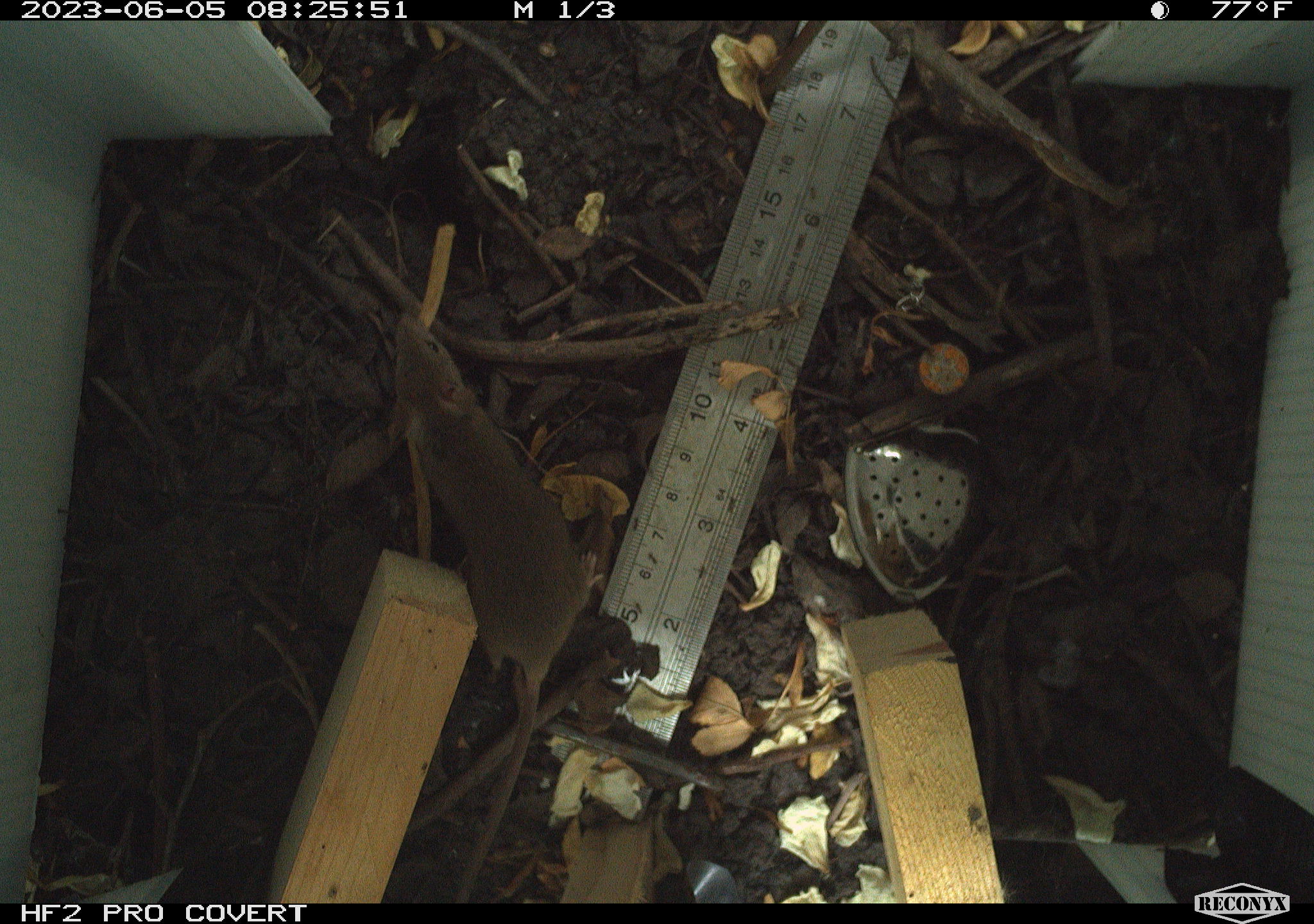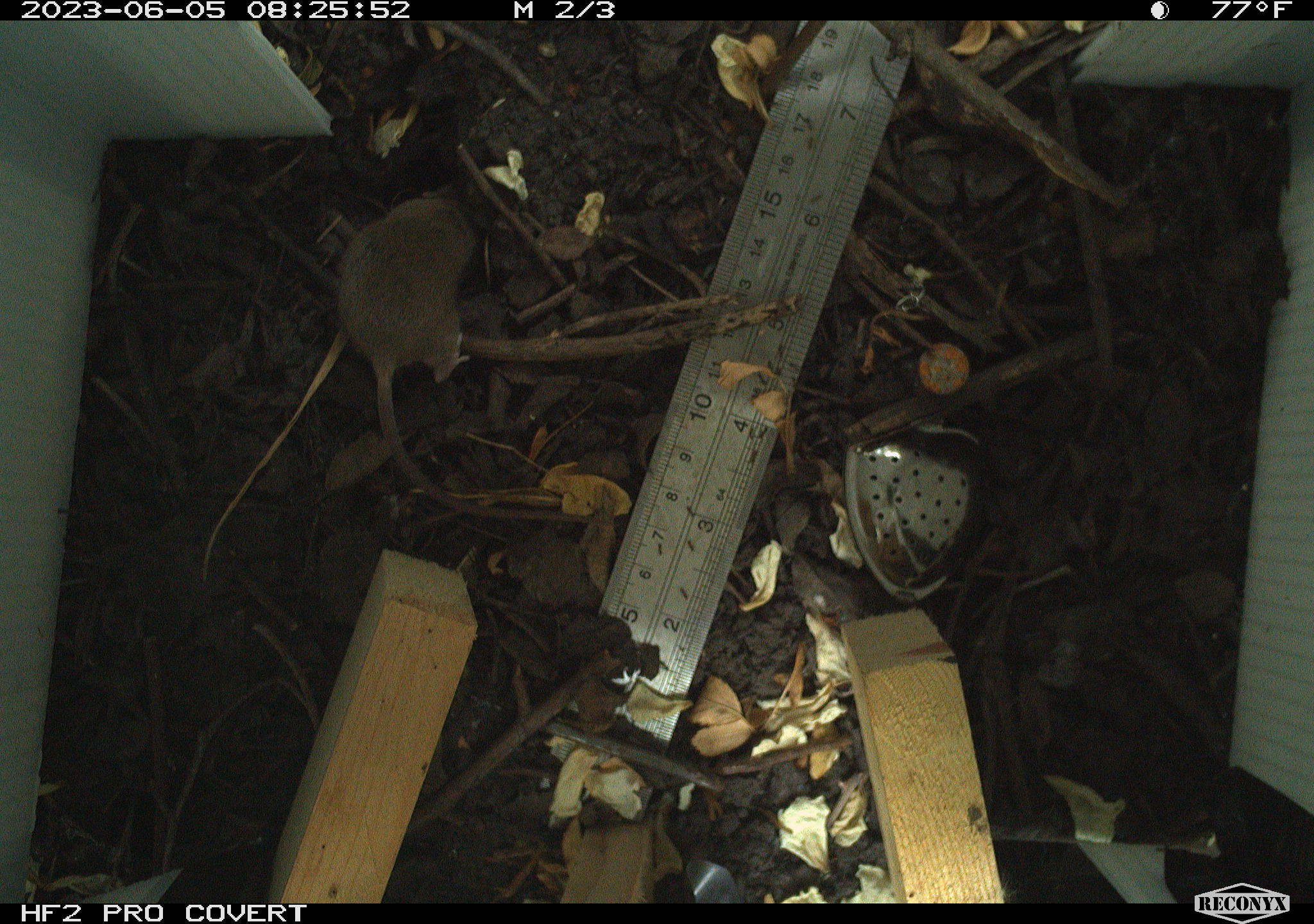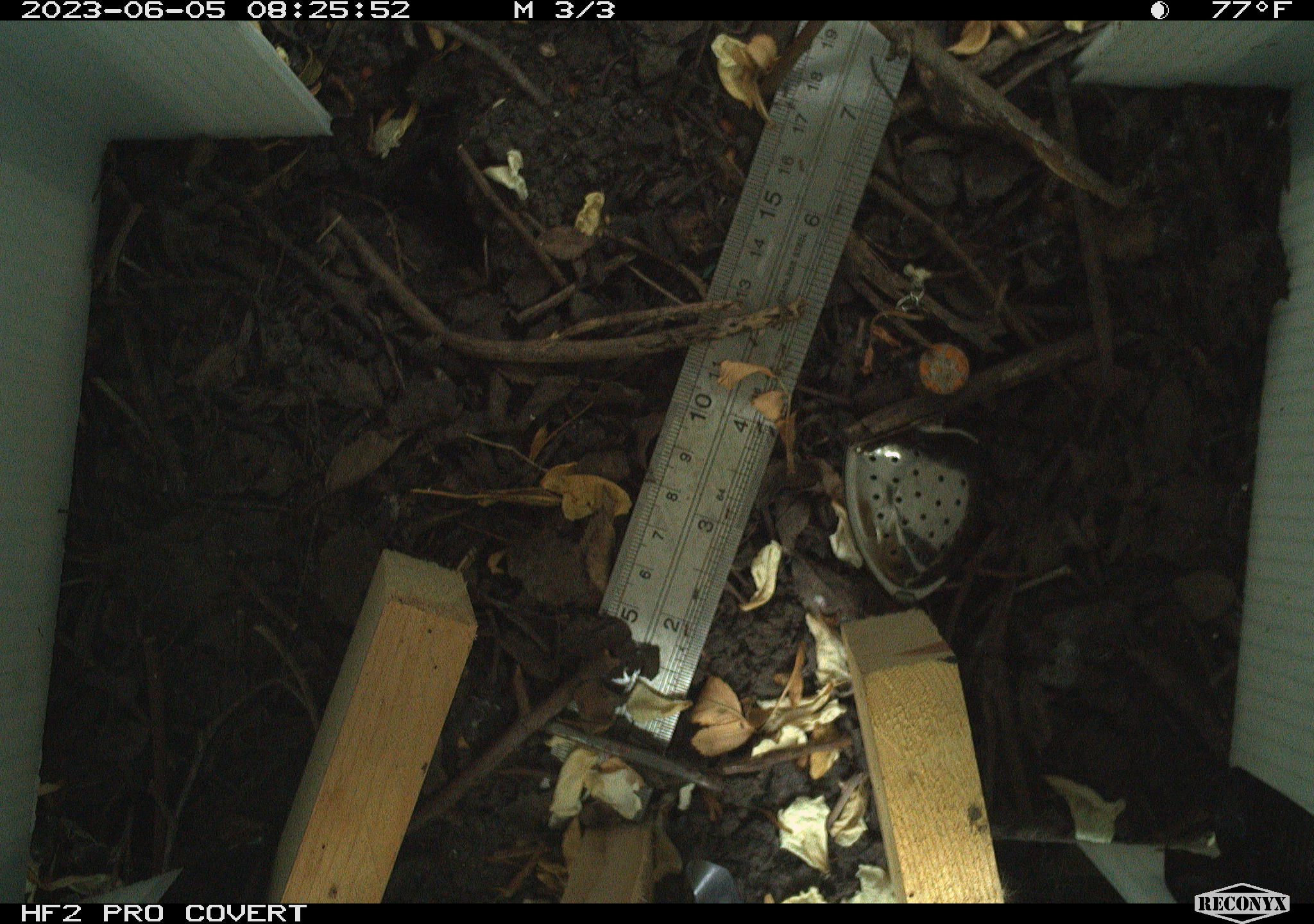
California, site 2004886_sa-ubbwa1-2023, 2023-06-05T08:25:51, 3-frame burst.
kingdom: Animalia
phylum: Chordata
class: Mammalia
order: Rodentia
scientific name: Rodentia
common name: mouse species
Mouse species (Rodentia).